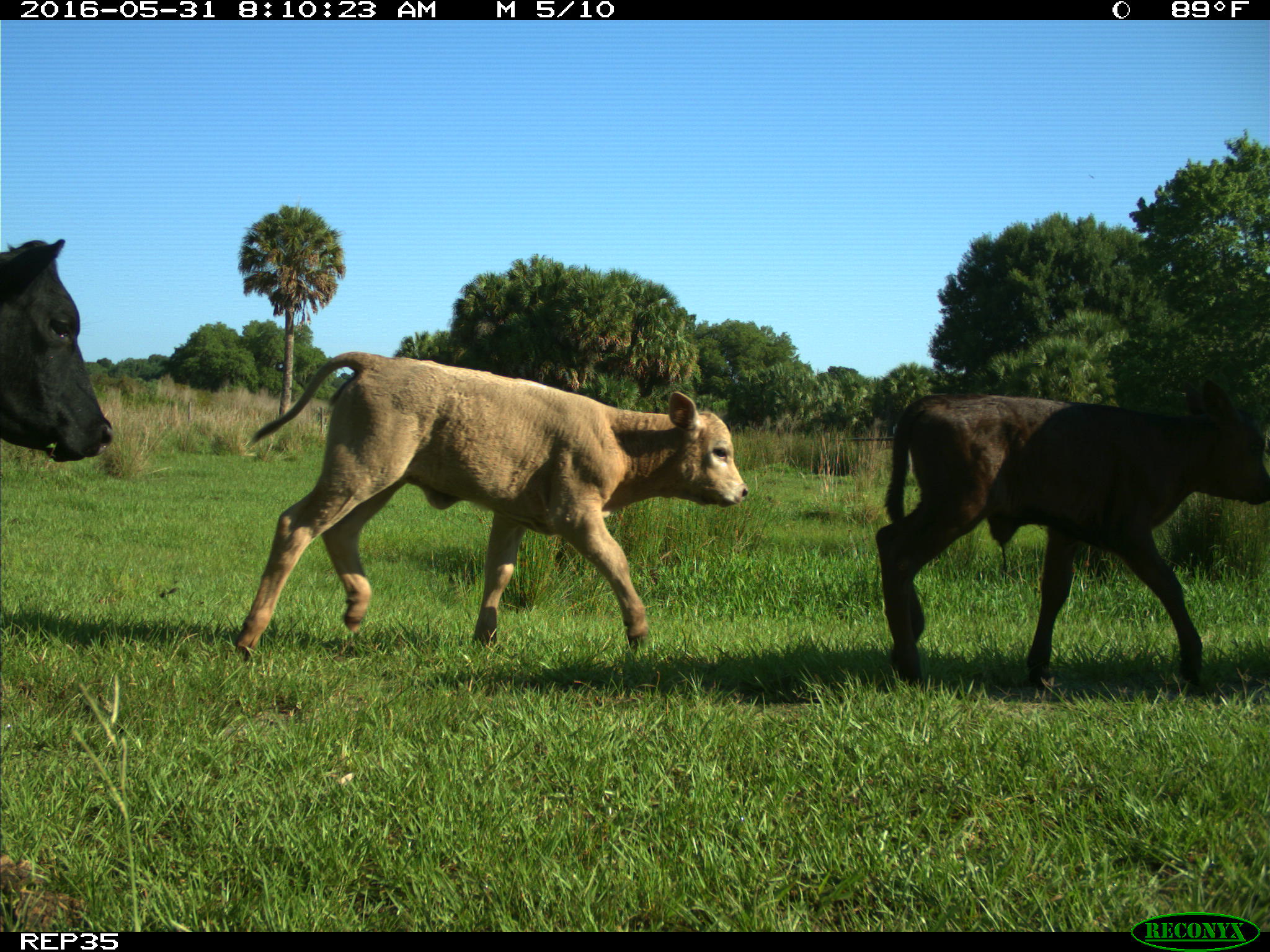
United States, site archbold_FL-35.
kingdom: Animalia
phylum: Chordata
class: Mammalia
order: Artiodactyla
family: Bovidae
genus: Bos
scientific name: Bos taurus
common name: domestic cow